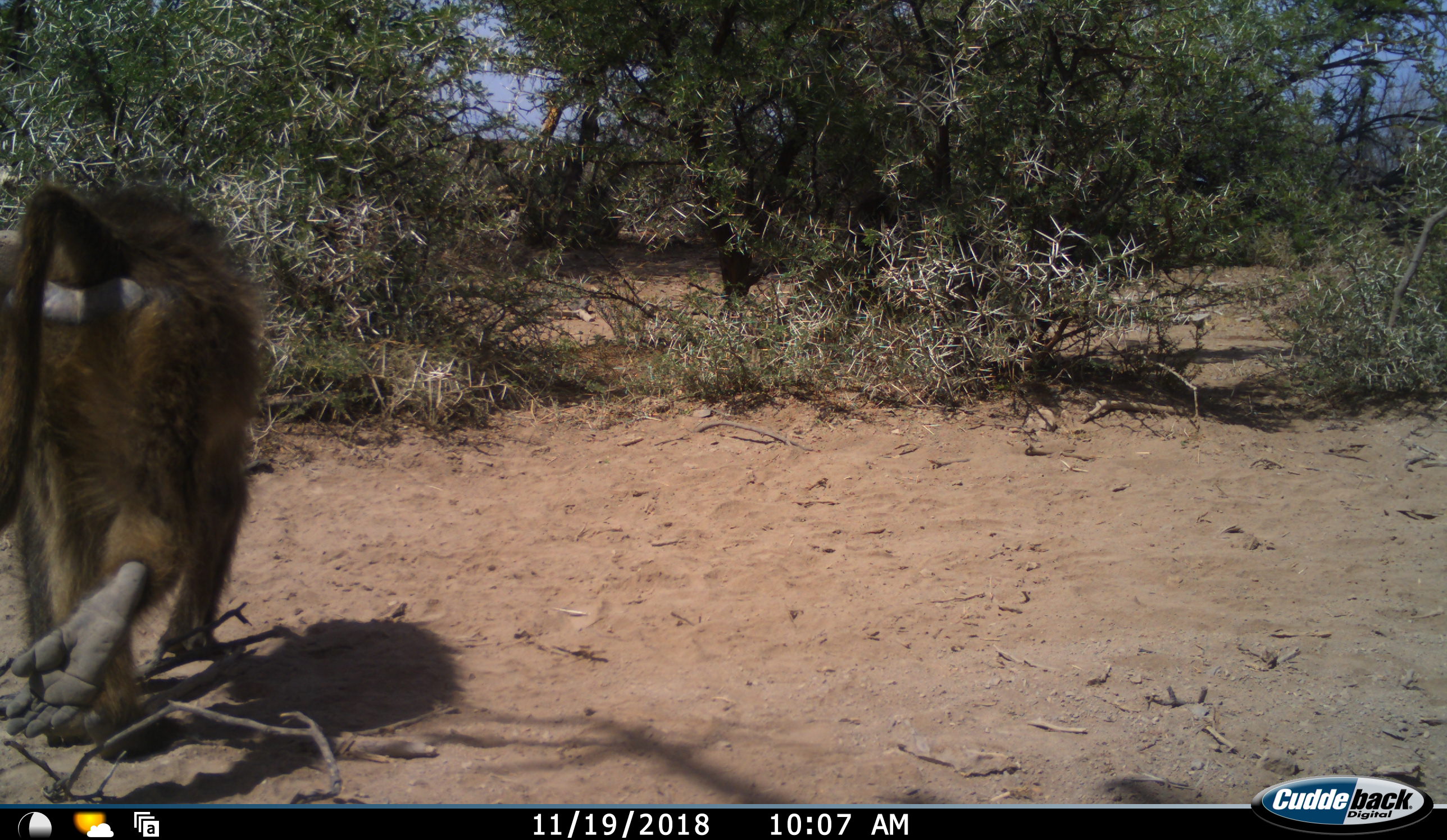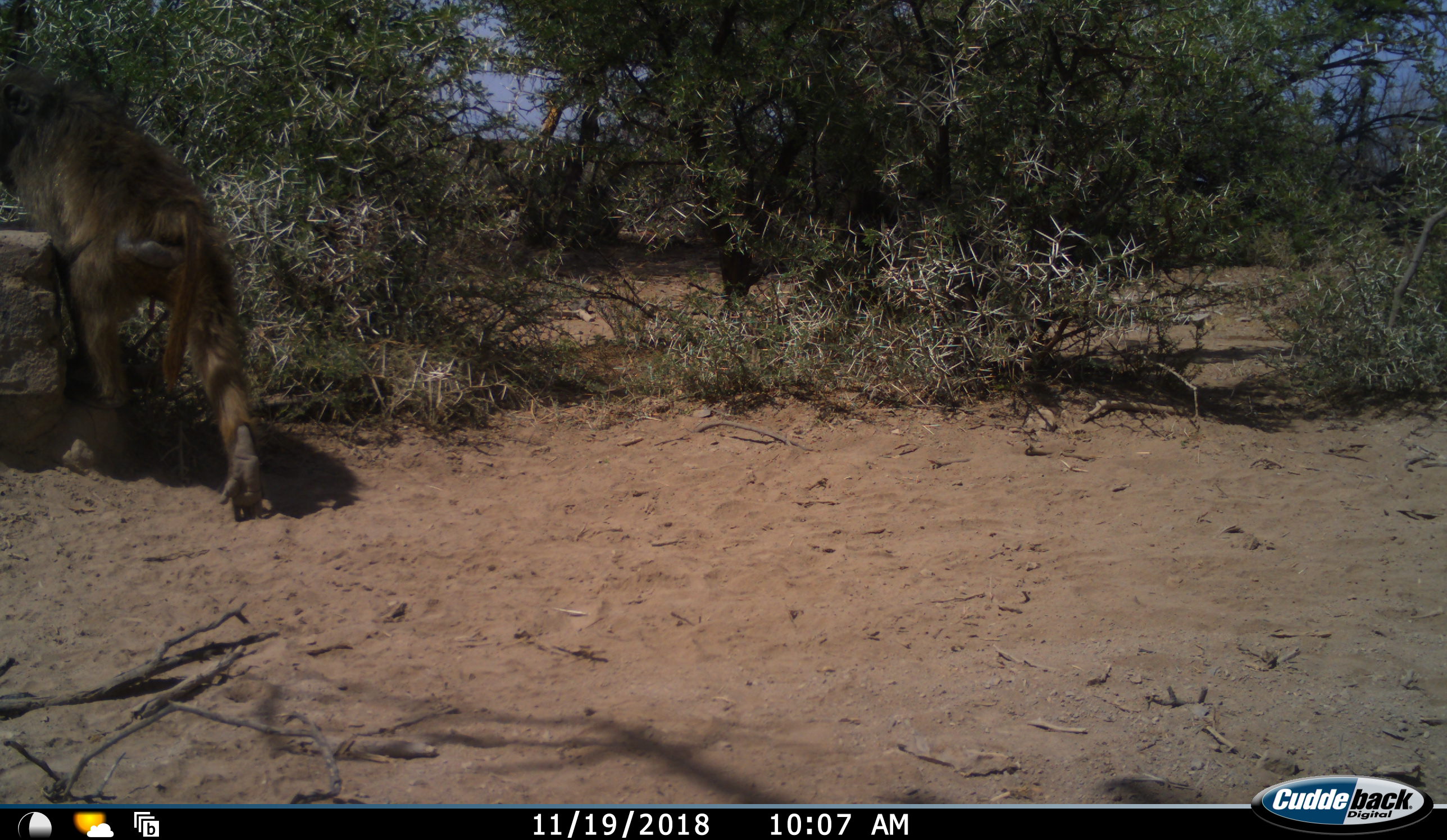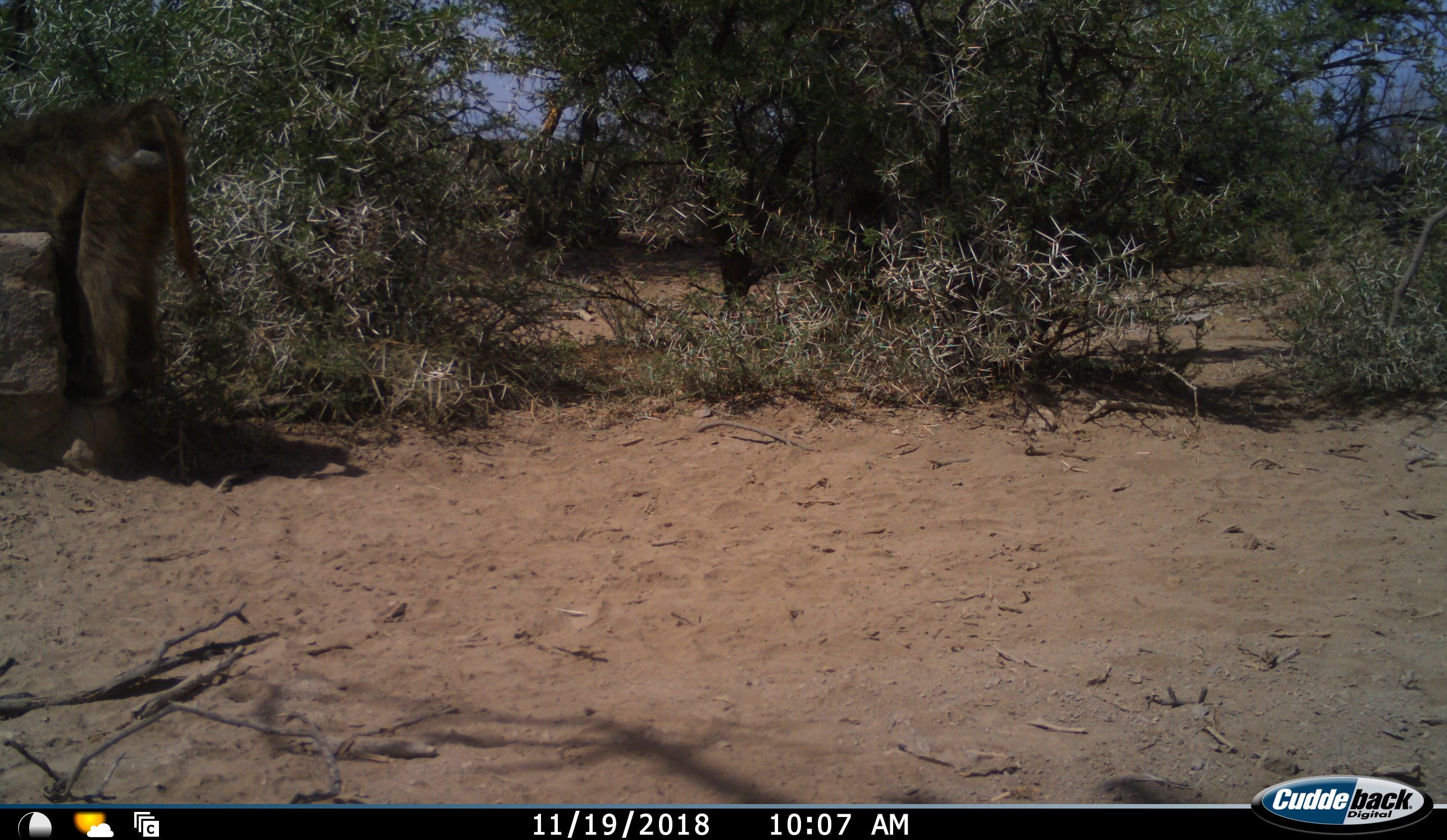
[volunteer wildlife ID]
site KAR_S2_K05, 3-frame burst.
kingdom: Animalia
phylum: Chordata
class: Mammalia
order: Primates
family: Cercopithecidae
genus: Papio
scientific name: Papio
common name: baboon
Baboon (Papio), count 1. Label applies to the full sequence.